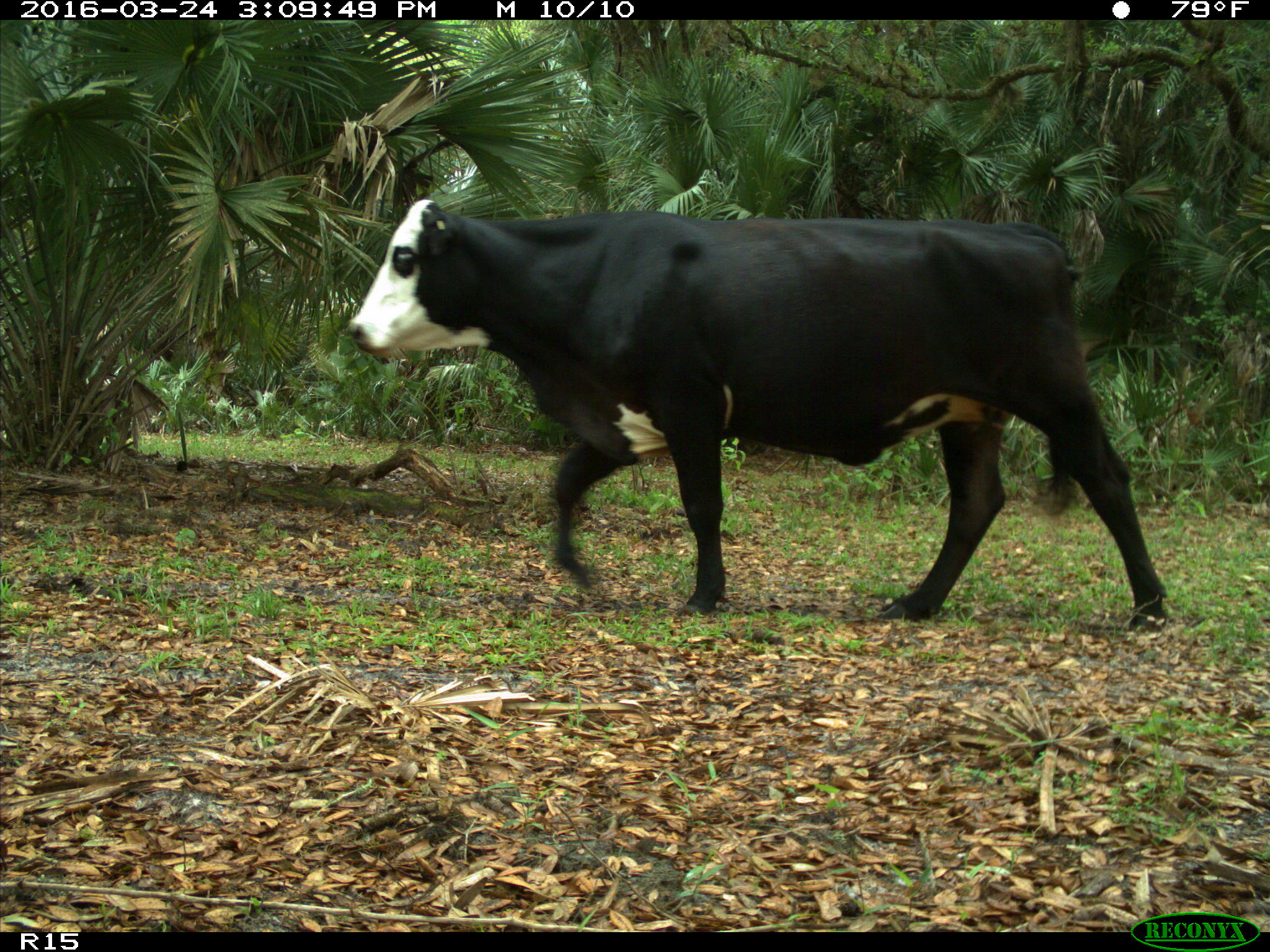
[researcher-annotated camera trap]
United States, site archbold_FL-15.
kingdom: Animalia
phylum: Chordata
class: Mammalia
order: Artiodactyla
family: Bovidae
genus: Bos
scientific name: Bos taurus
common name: domestic cow